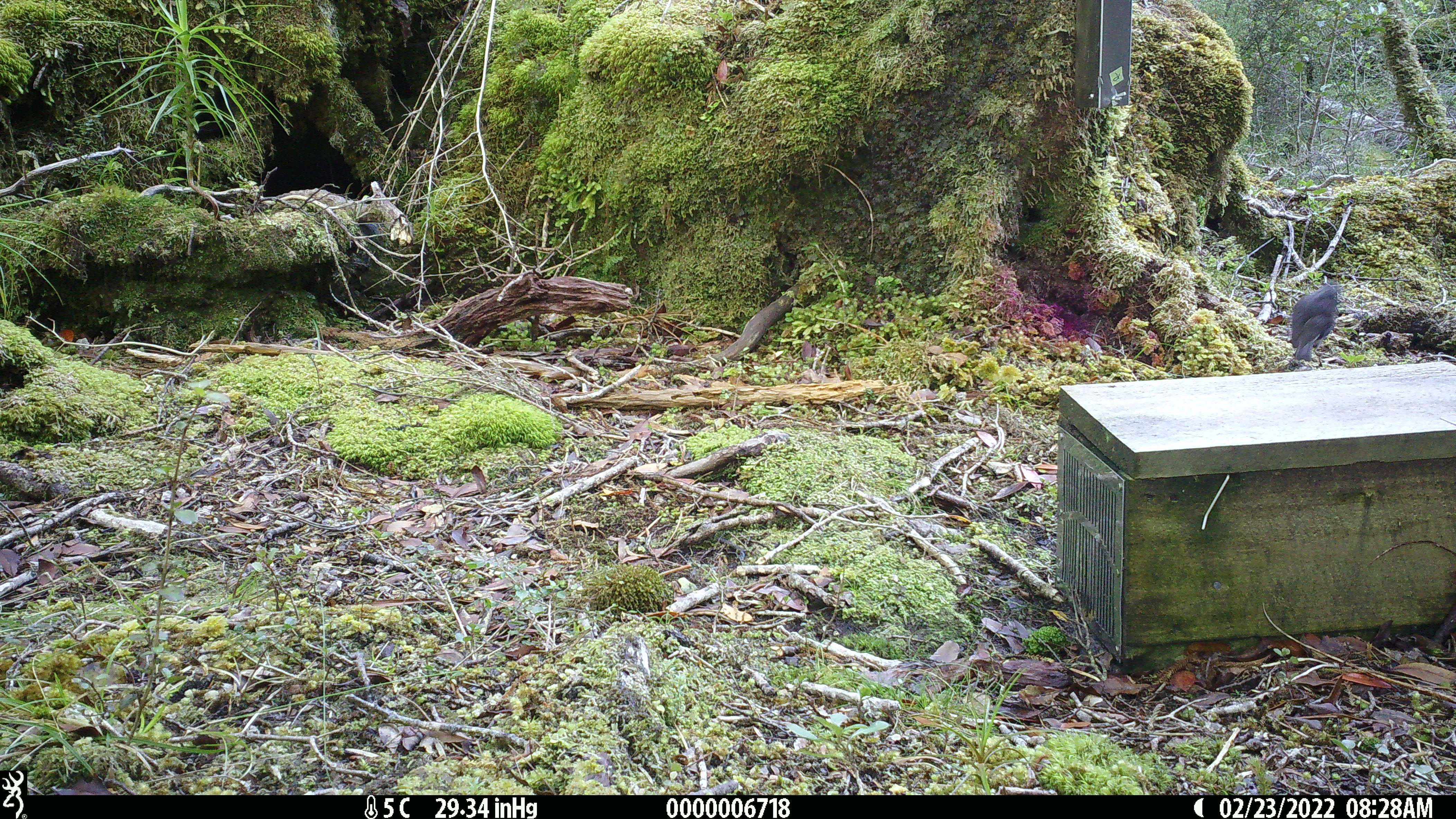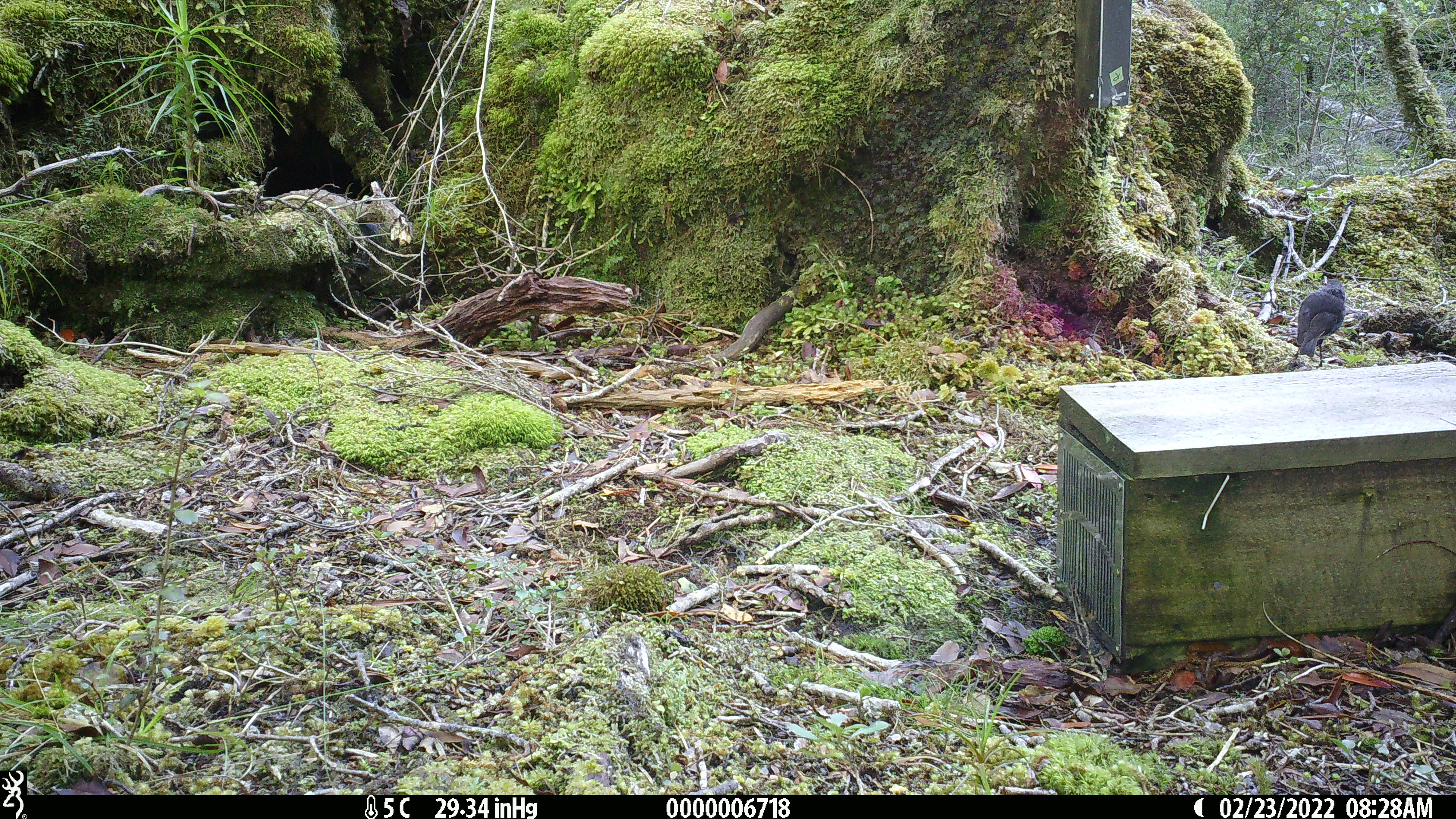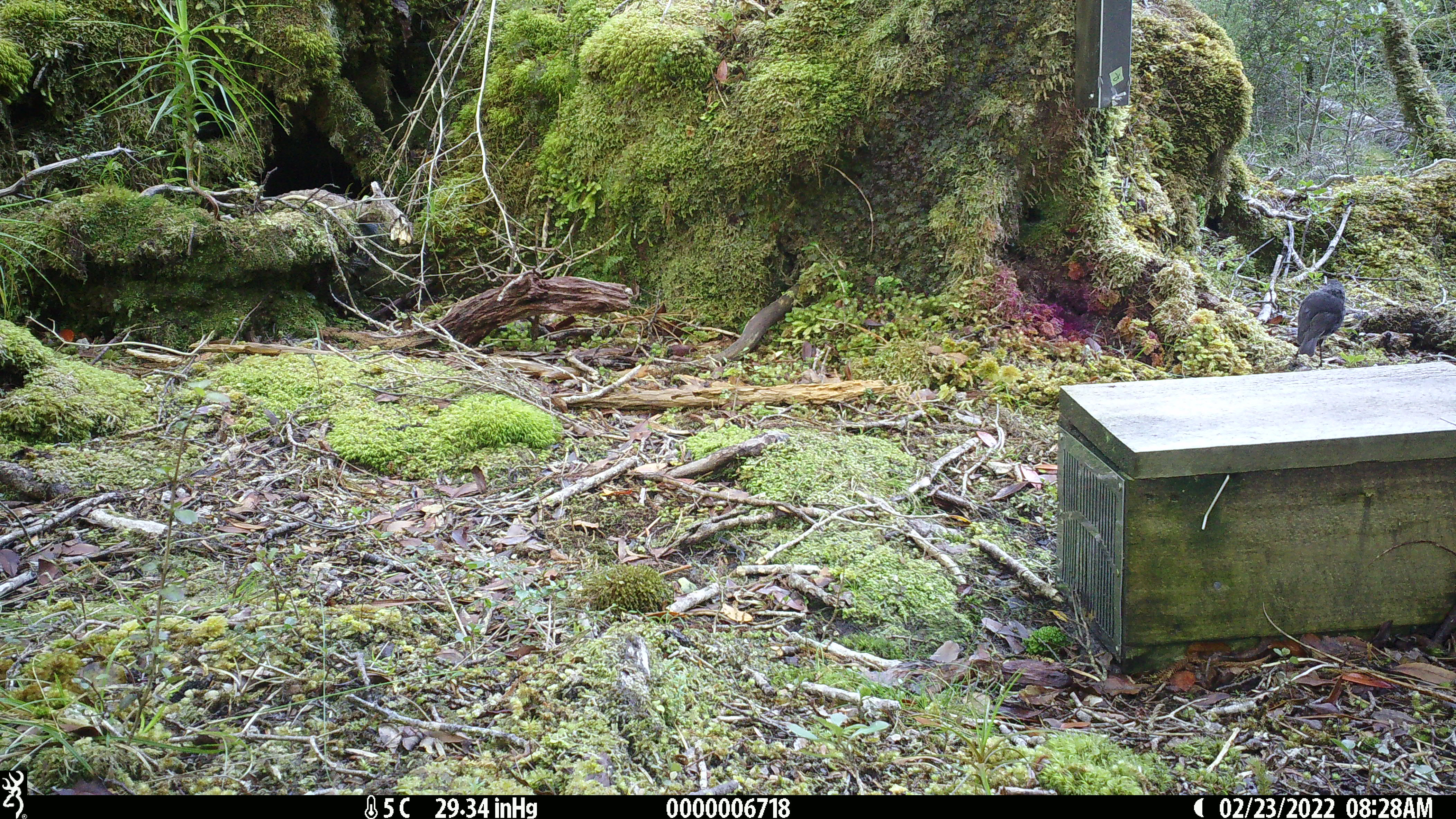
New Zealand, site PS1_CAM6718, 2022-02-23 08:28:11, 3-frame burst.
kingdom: Animalia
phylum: Chordata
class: Aves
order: Passeriformes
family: Petroicidae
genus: Petroica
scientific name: Petroica australis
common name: new zealand robin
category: robin